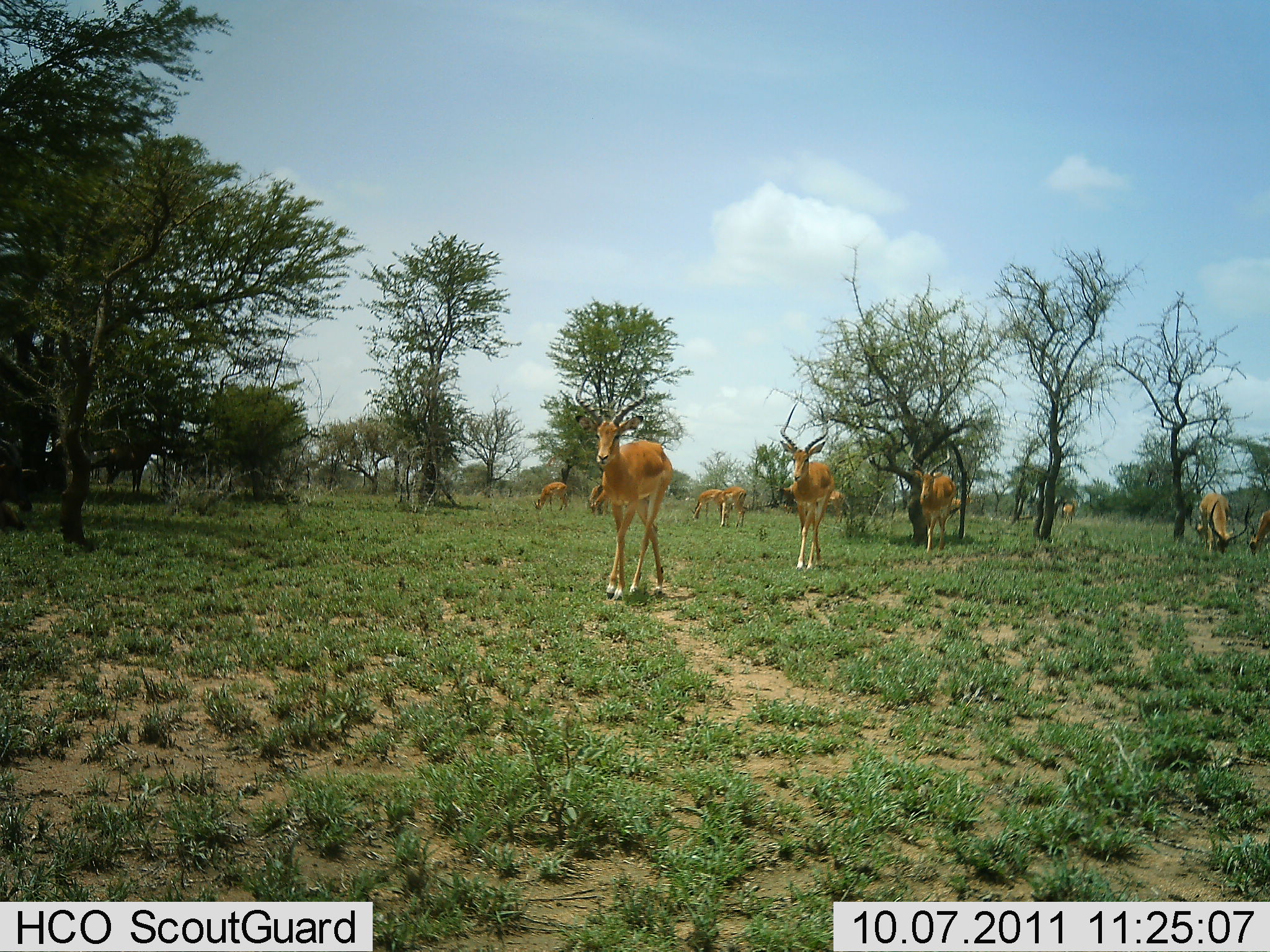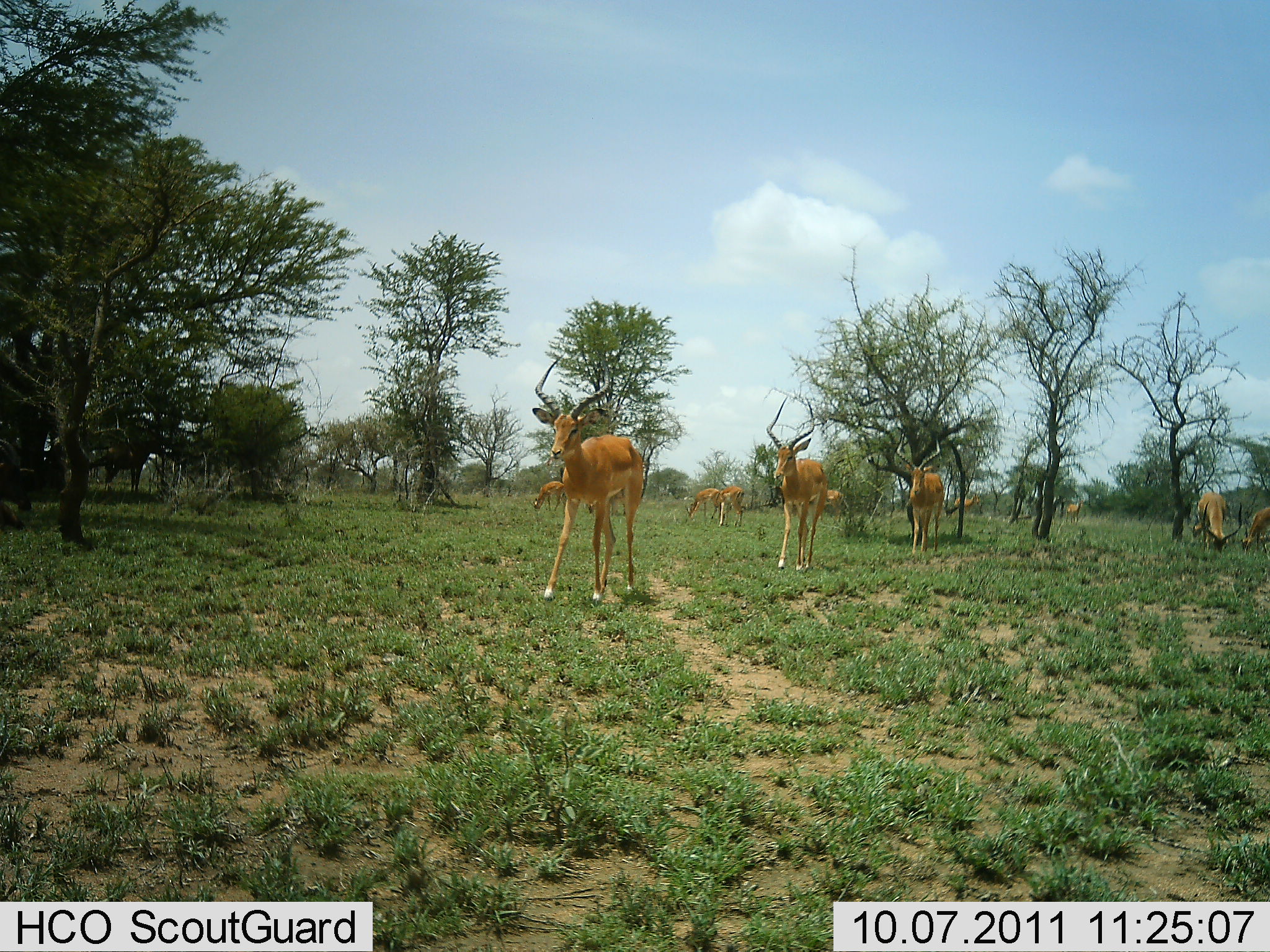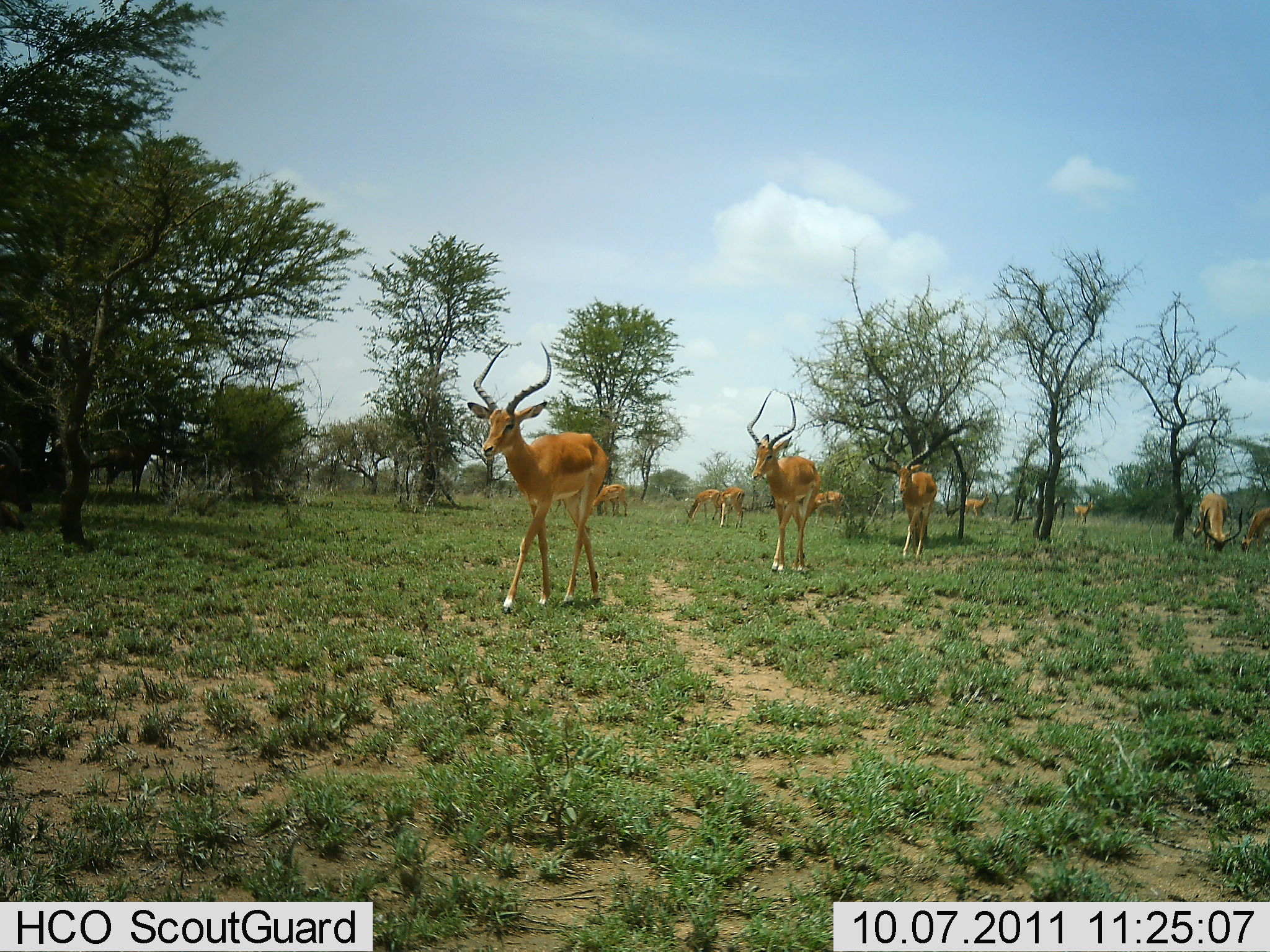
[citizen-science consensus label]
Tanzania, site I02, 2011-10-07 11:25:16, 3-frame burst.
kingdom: Animalia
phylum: Chordata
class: Mammalia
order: Artiodactyla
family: Bovidae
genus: Aepyceros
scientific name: Aepyceros melampus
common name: impala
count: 11-50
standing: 25%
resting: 0%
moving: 100%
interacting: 0%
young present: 0%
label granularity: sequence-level